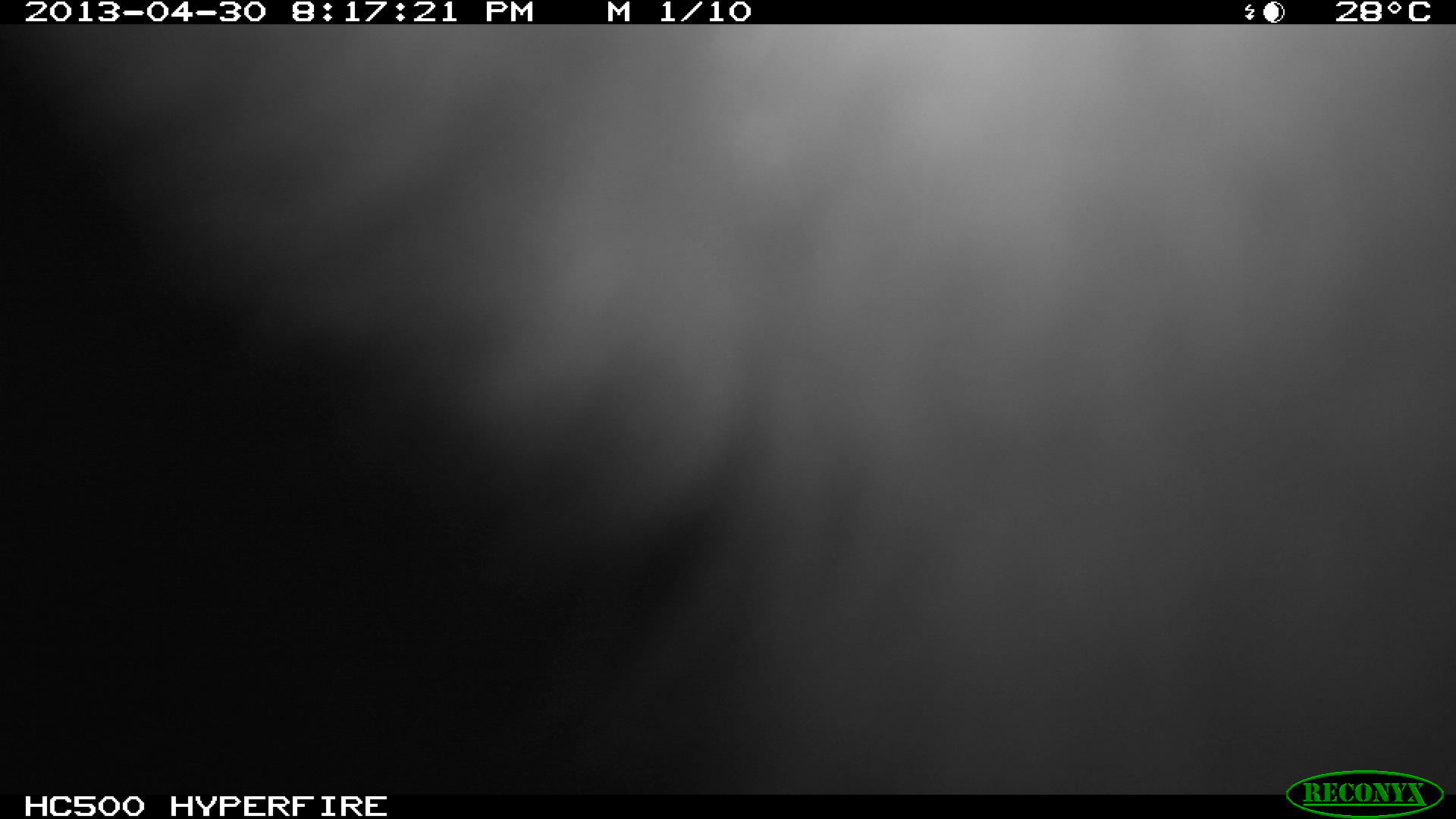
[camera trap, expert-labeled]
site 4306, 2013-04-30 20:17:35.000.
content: unidentified animal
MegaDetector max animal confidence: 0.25